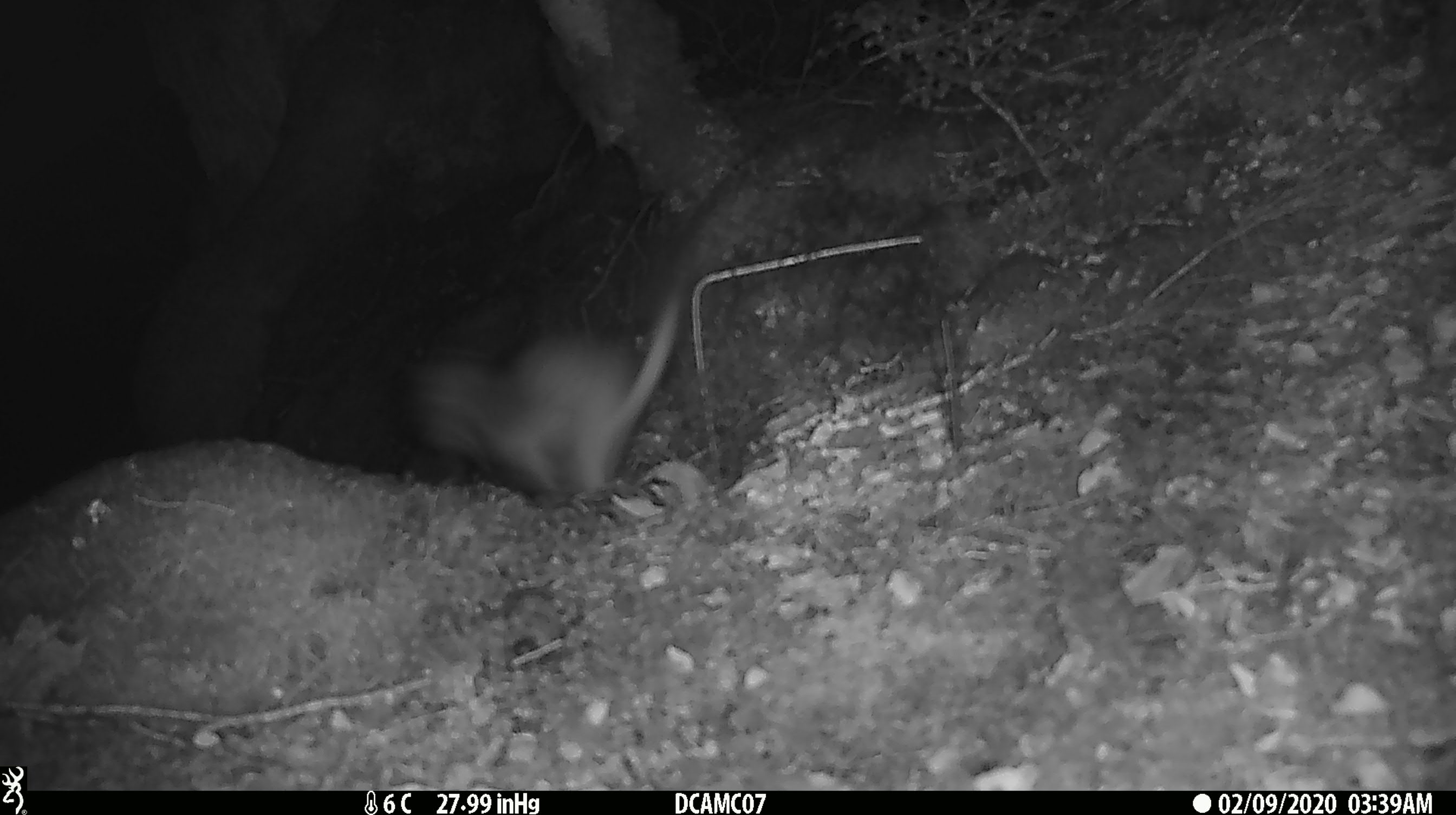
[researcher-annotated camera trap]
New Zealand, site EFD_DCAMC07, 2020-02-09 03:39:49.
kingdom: Animalia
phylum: Chordata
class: Mammalia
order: Carnivora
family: Mustelidae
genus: Mustela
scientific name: Mustela erminea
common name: stoat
Stoat (Mustela erminea).